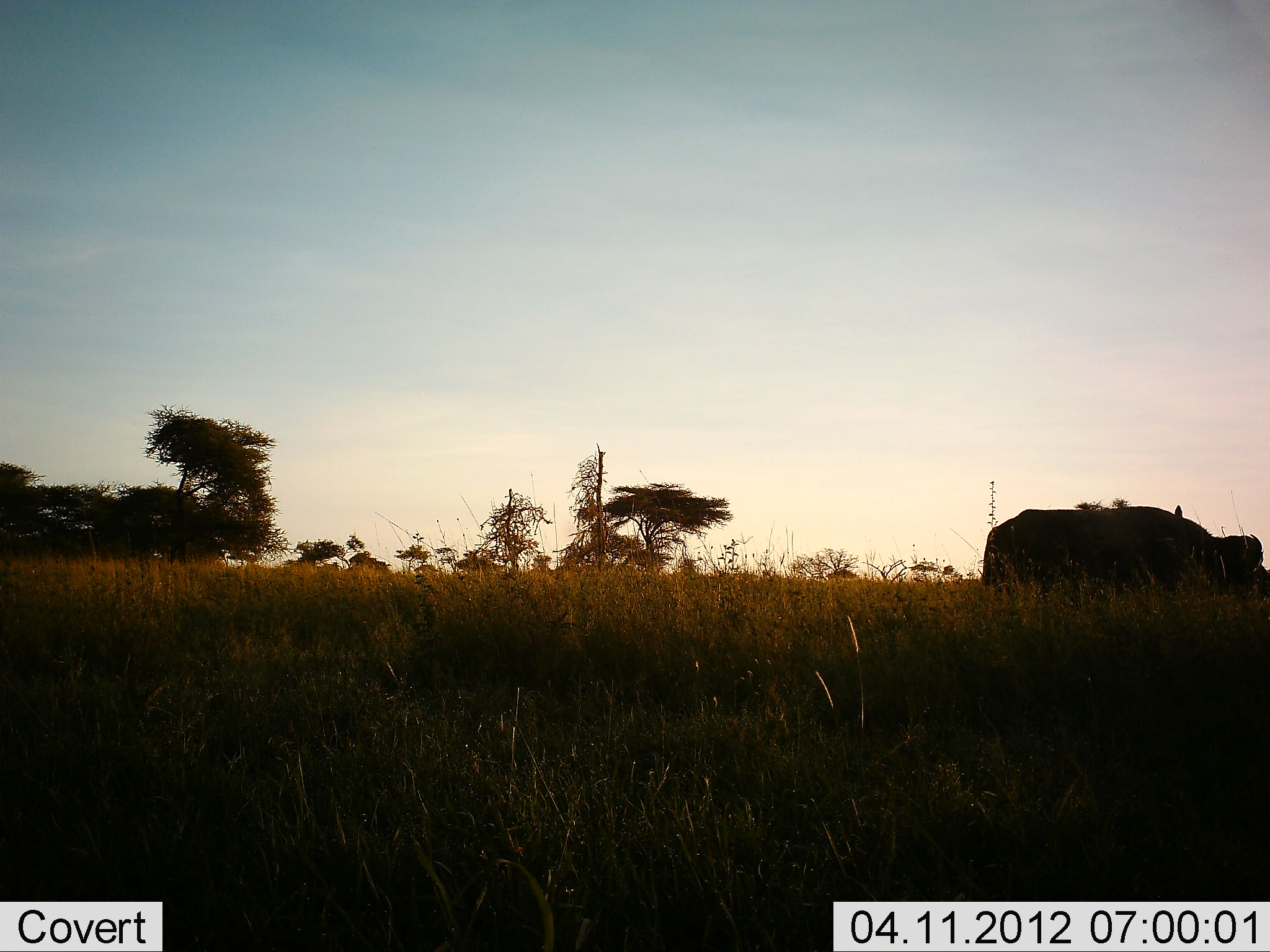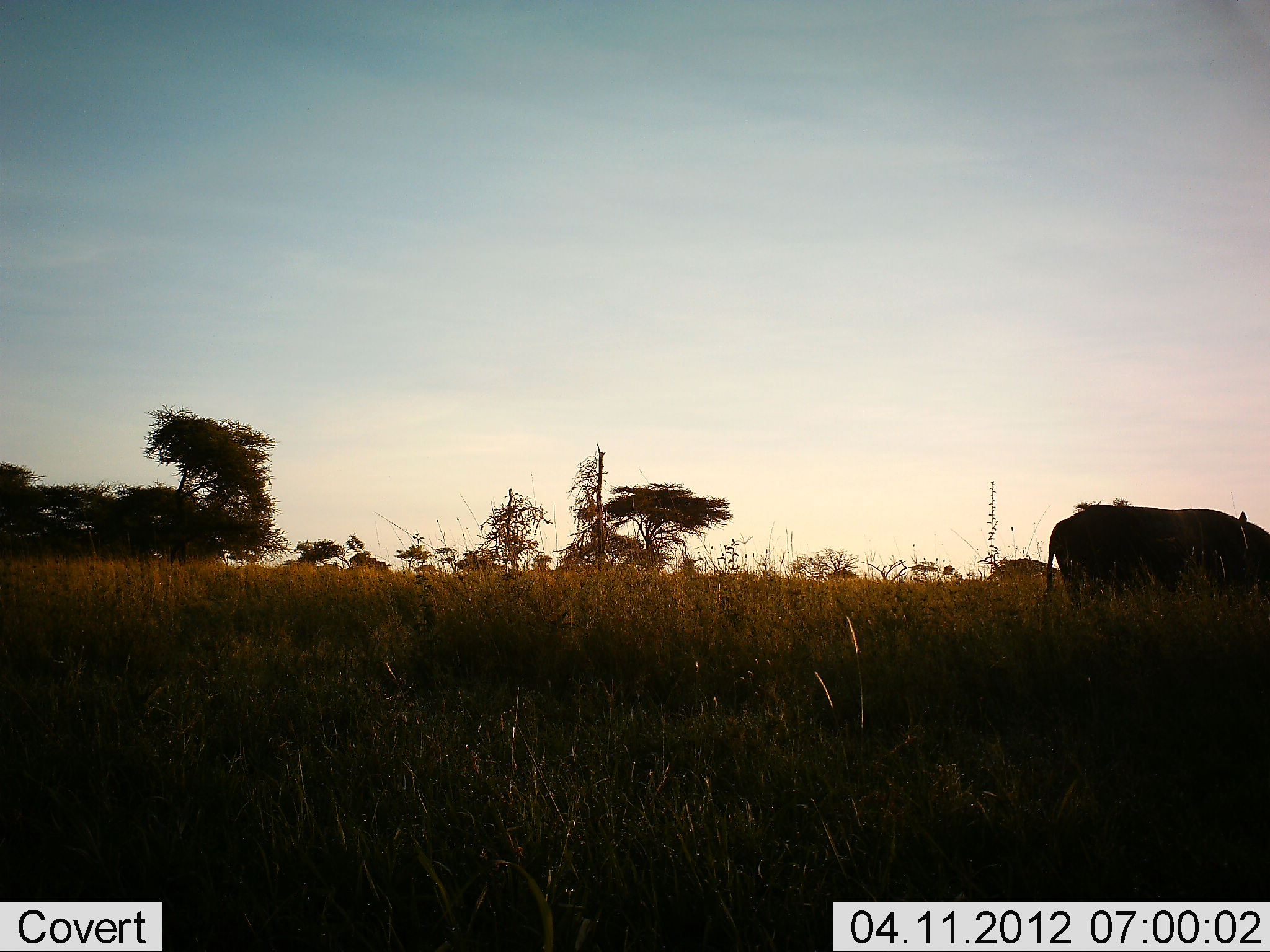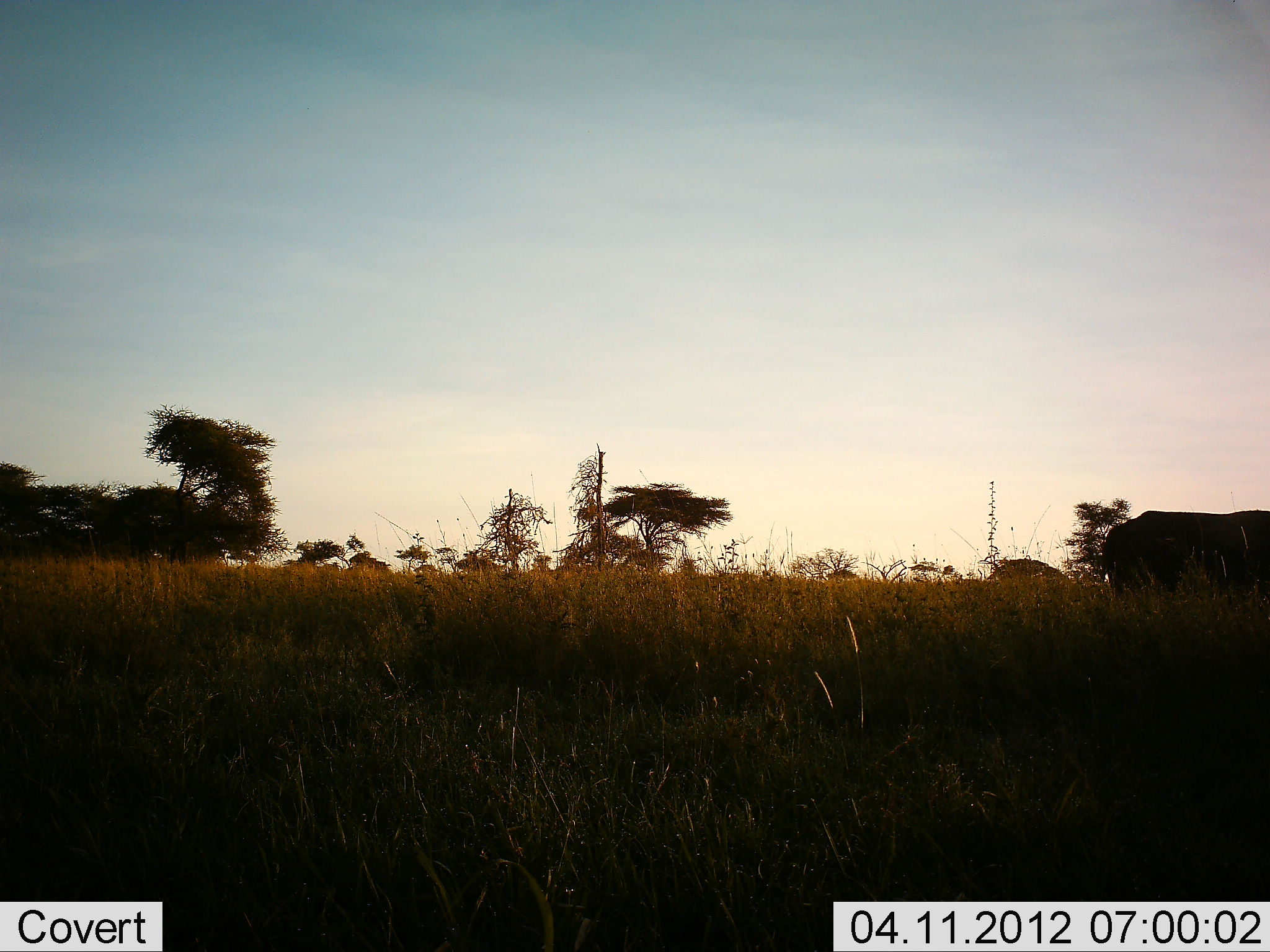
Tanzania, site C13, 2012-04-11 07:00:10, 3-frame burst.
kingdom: Animalia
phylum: Chordata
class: Mammalia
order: Artiodactyla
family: Bovidae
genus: Syncerus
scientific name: Syncerus caffer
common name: cape buffalo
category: buffalo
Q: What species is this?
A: Buffalo (cape buffalo) (Syncerus caffer).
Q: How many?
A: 1.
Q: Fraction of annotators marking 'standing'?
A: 15%.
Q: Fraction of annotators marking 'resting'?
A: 0%.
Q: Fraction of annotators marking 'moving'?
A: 80%.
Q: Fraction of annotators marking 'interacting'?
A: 0%.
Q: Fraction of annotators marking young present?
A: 0%.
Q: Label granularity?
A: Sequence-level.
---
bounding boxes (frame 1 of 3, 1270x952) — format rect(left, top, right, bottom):
animal: rect(982, 505, 1269, 593)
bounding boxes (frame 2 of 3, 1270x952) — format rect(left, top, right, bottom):
animal: rect(1044, 503, 1270, 601)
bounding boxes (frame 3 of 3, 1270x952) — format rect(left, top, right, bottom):
animal: rect(1101, 508, 1269, 597)